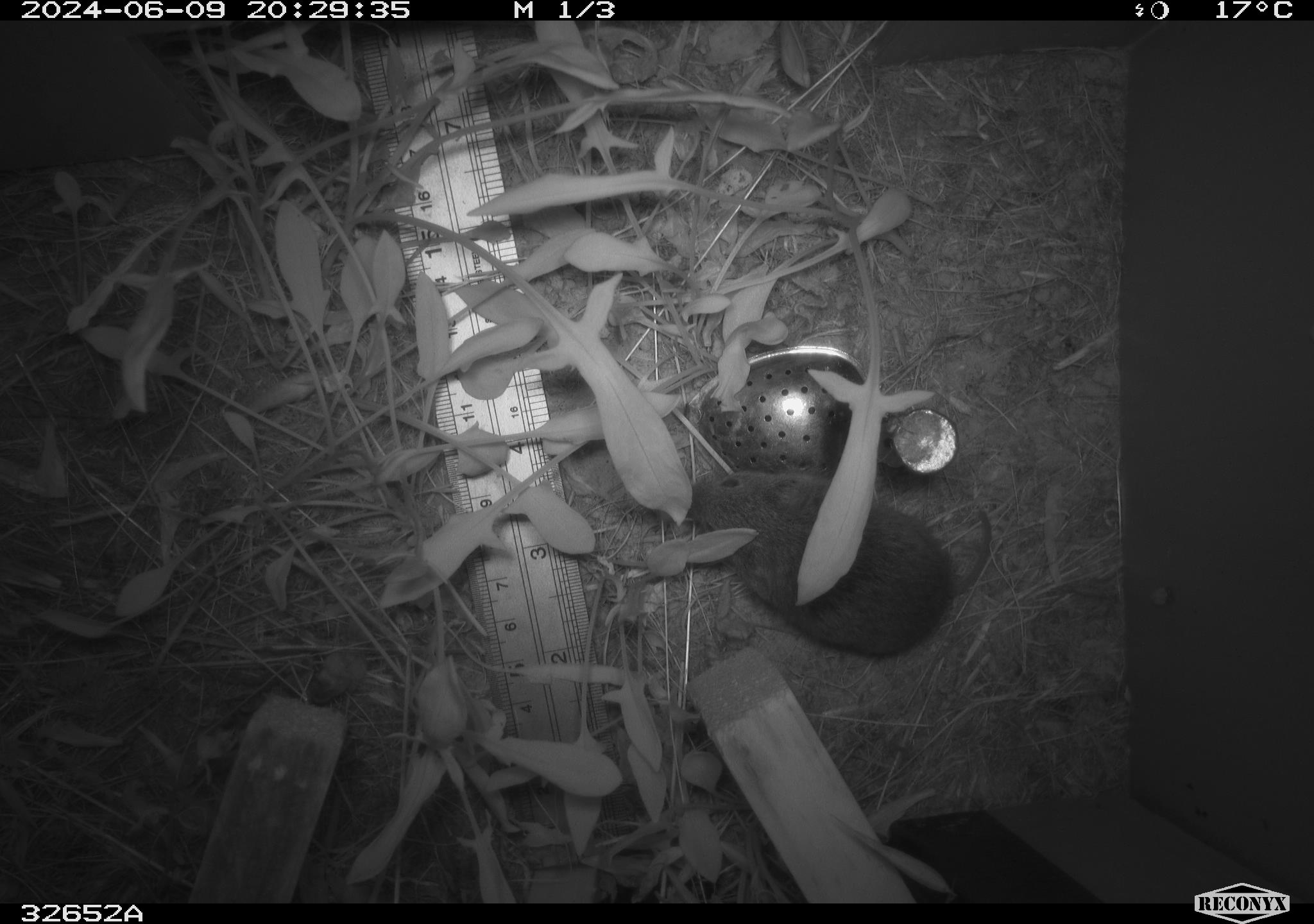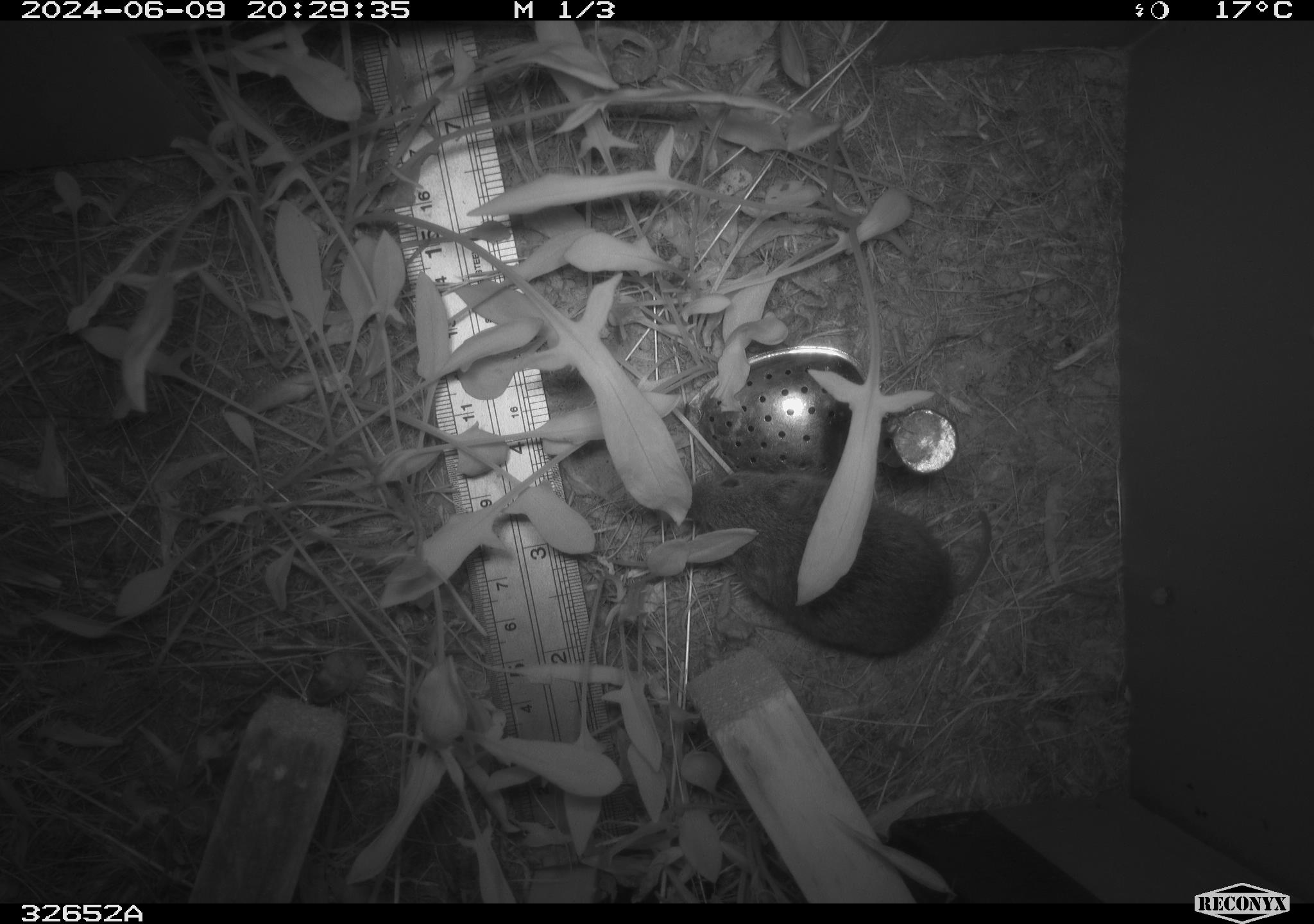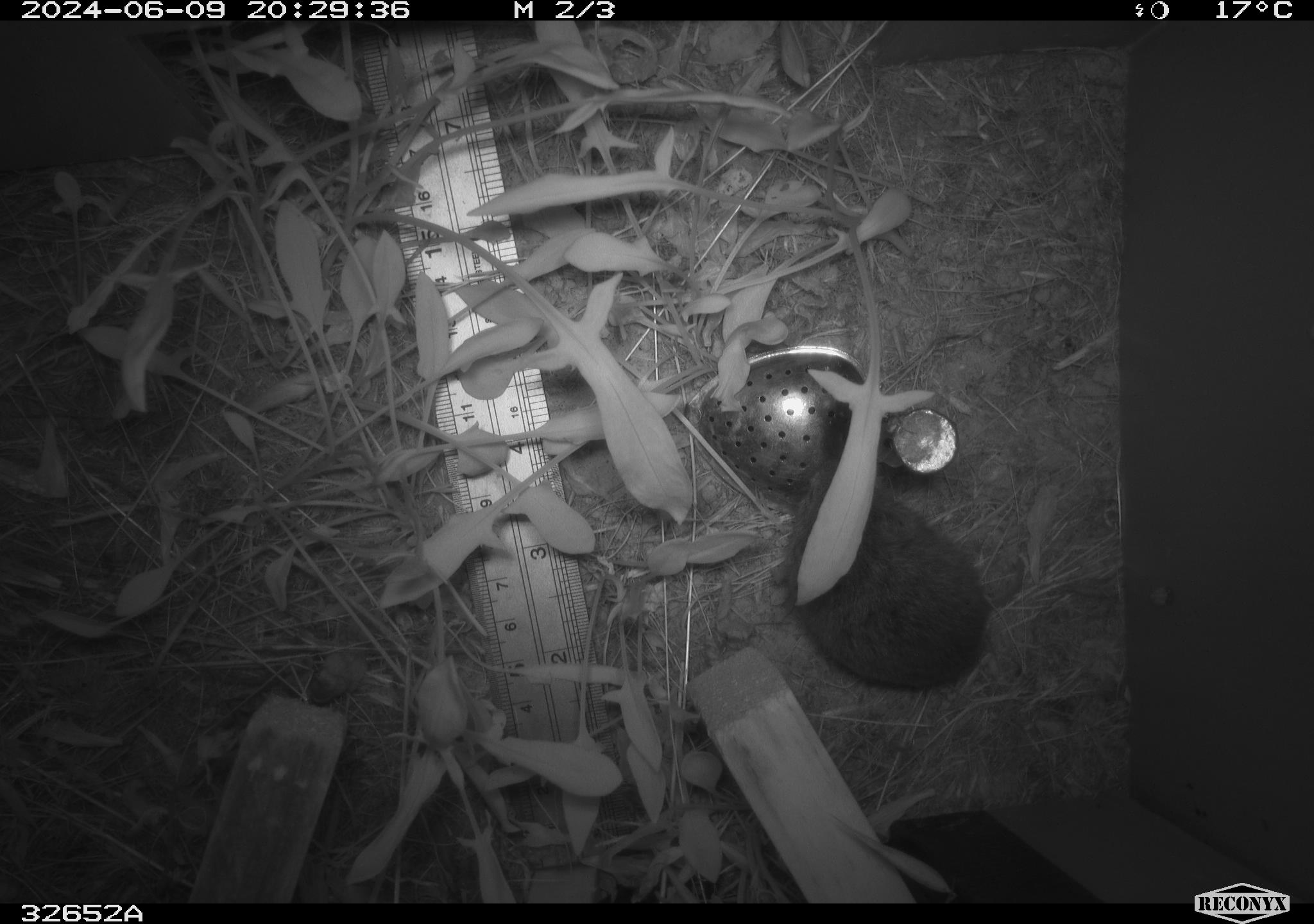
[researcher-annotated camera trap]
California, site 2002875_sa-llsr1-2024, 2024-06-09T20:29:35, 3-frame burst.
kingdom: Animalia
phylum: Chordata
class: Mammalia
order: Rodentia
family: Cricetidae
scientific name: Arvicolinae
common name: voles, lemmings, and muskrats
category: arvicolinae subfamily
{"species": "arvicolinae subfamily (voles, lemmings, and muskrats) (Arvicolinae)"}